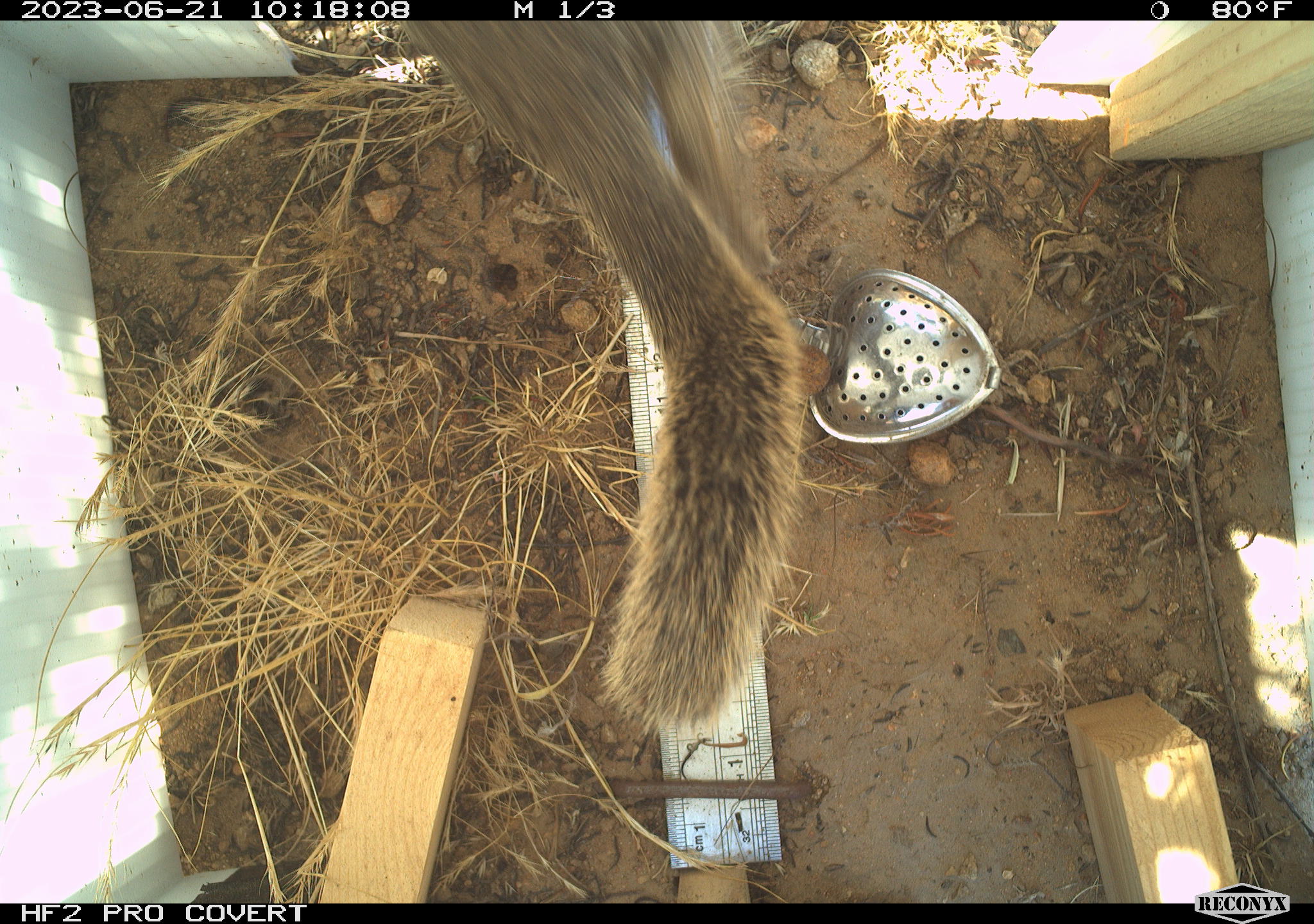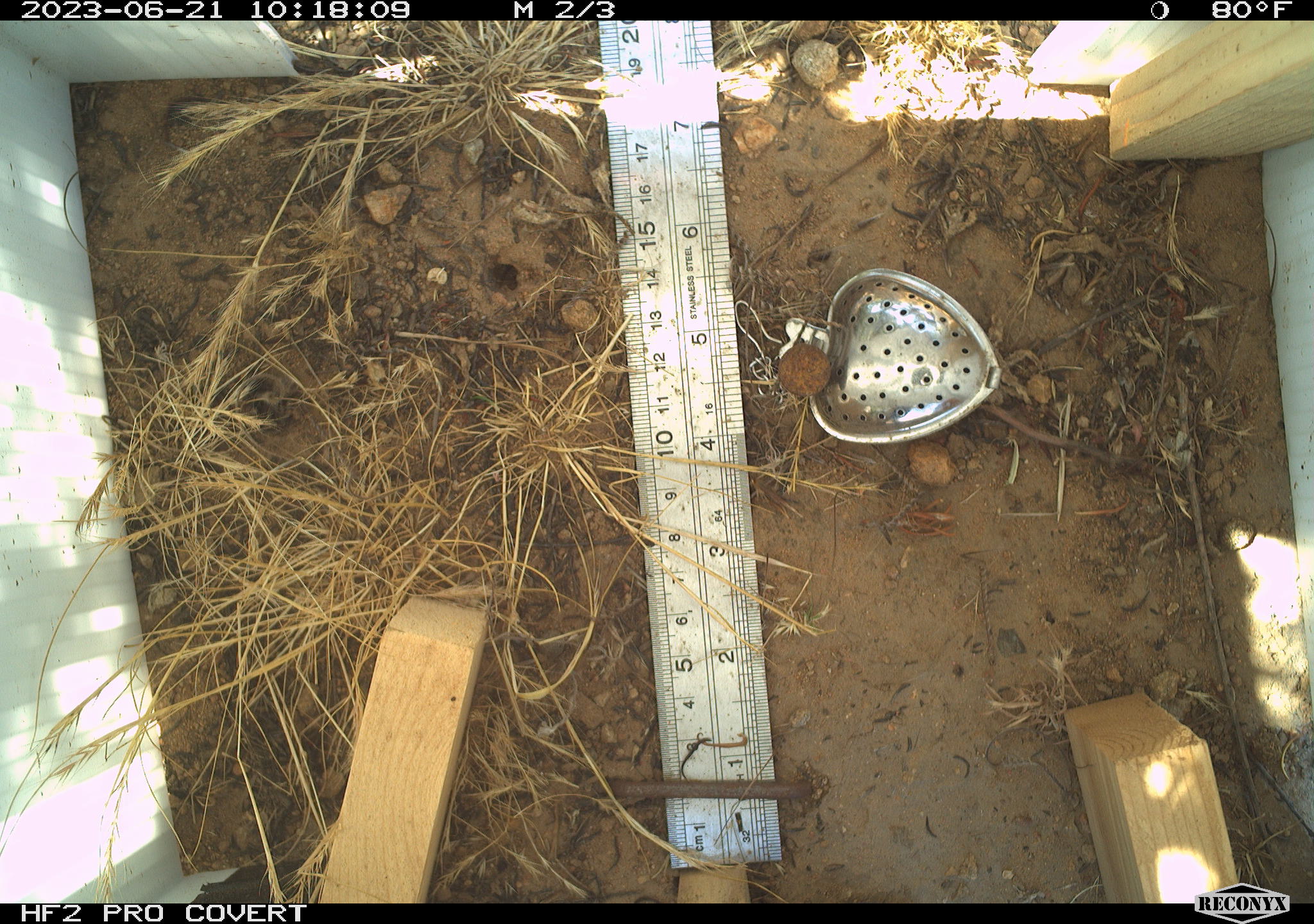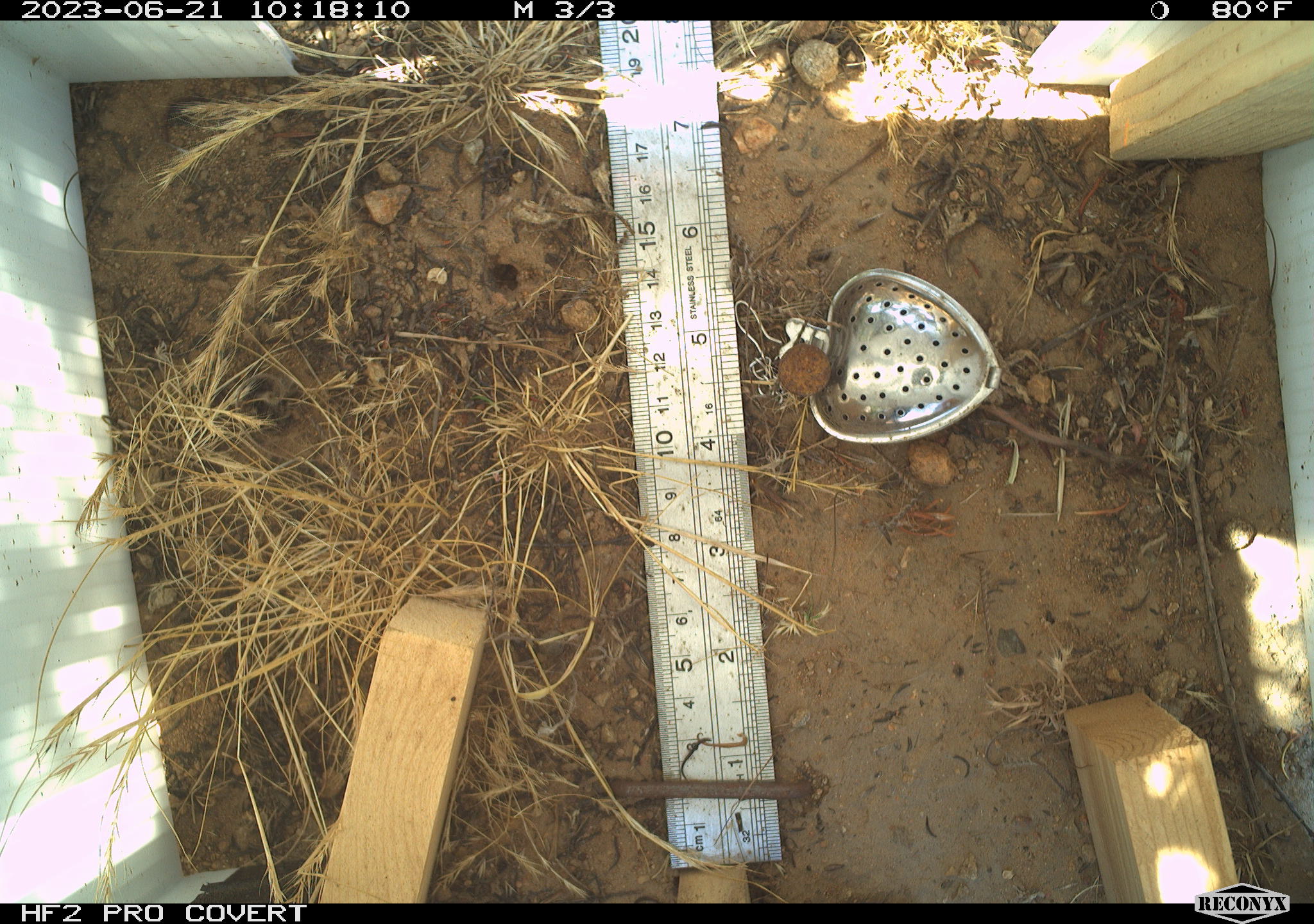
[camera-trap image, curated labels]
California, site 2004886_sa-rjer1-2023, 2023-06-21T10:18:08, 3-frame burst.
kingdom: Animalia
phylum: Chordata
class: Mammalia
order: Rodentia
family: Sciuridae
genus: Otospermophilus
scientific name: Otospermophilus beecheyi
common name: california ground squirrel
California ground squirrel (Otospermophilus beecheyi).